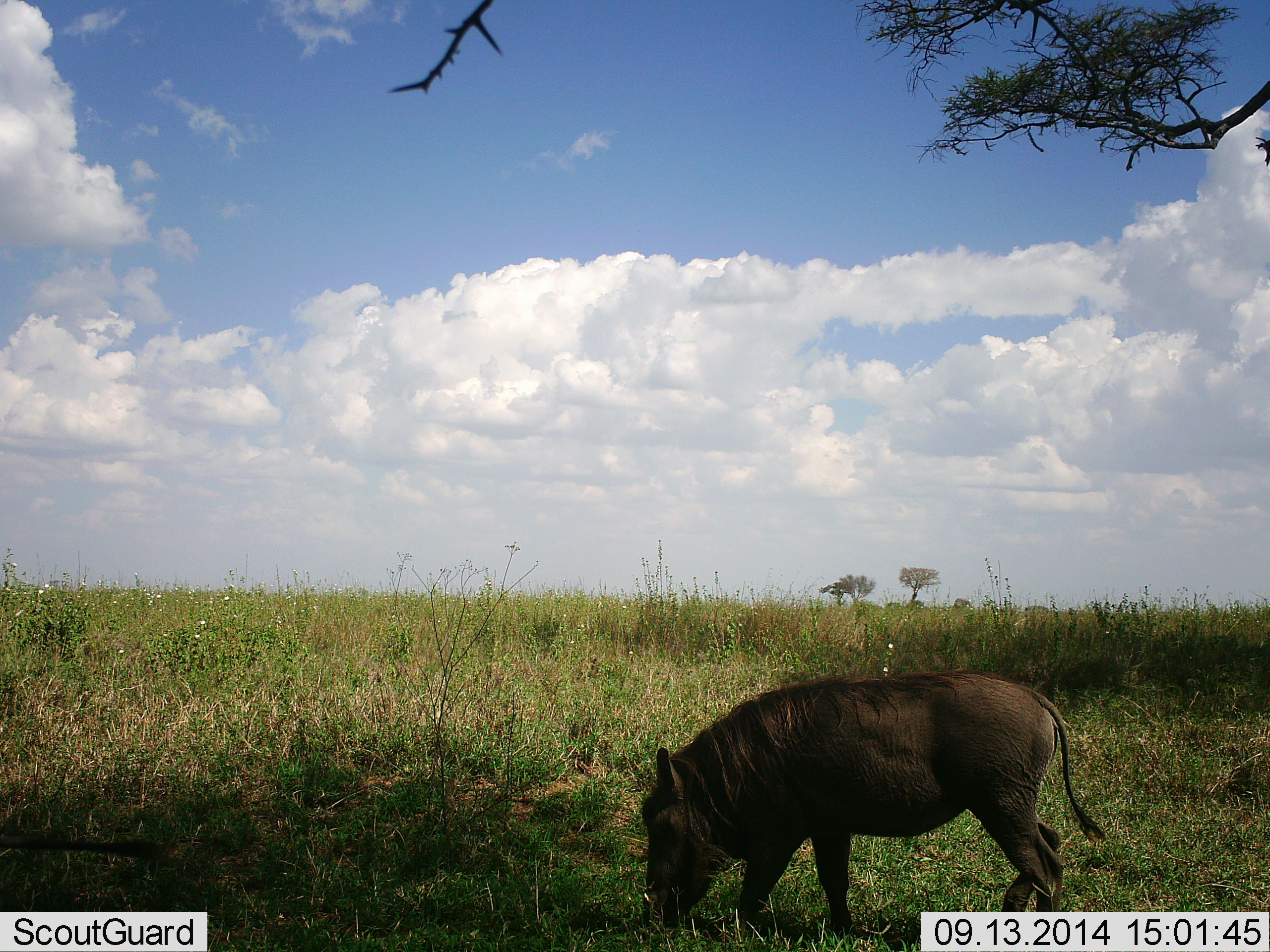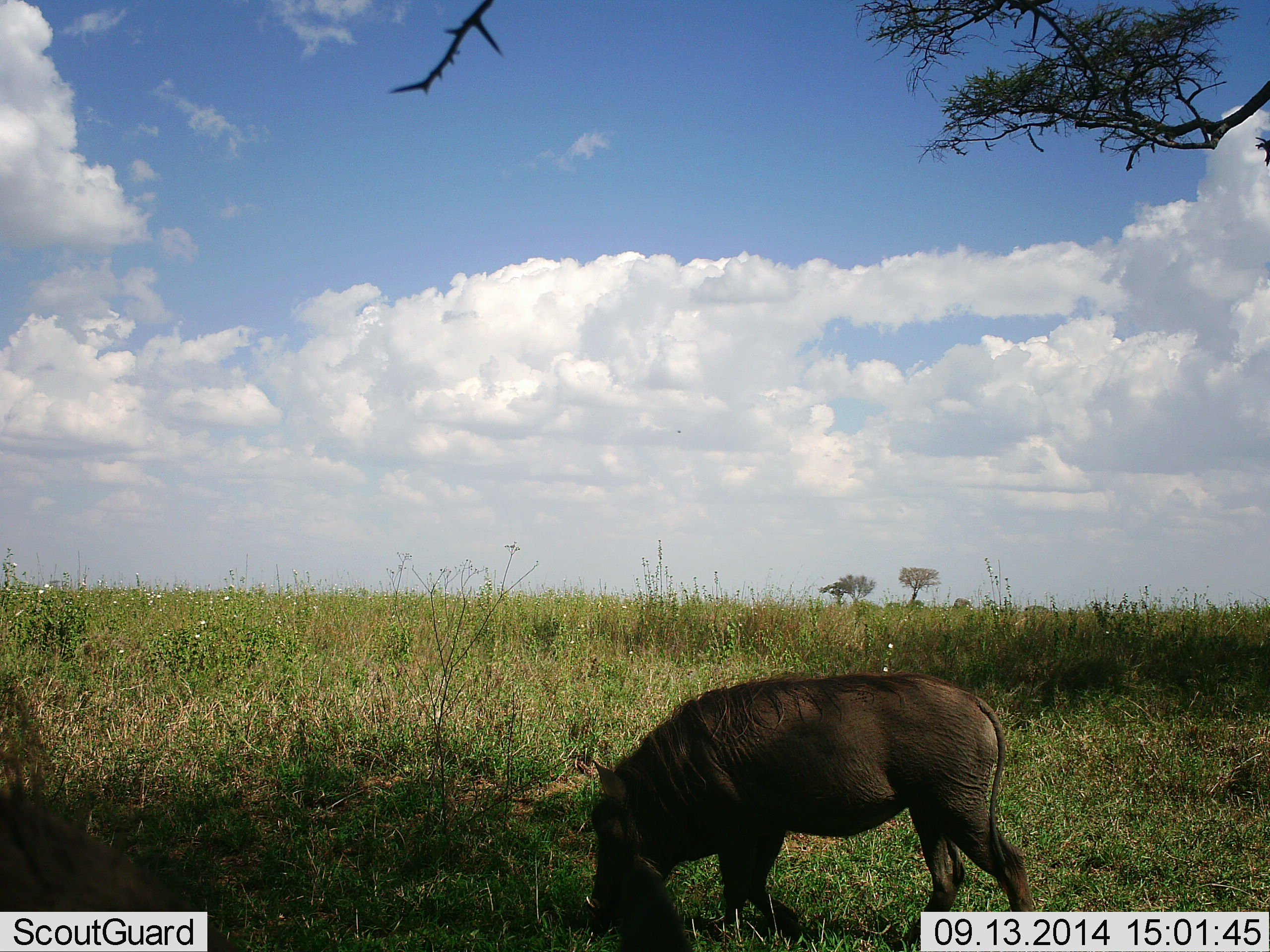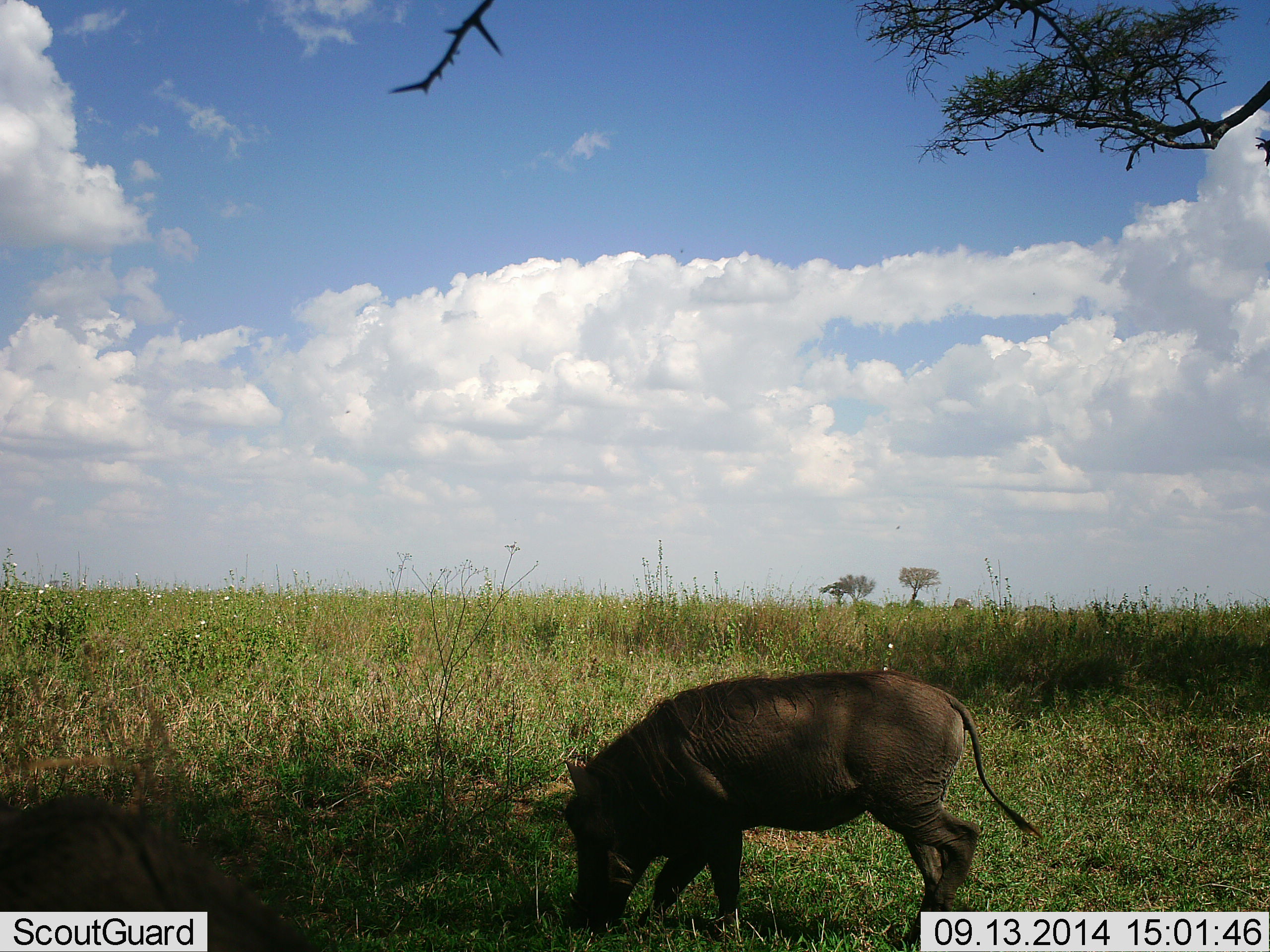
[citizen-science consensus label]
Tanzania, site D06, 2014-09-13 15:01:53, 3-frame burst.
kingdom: Animalia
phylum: Chordata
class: Mammalia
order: Artiodactyla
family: Suidae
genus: Phacochoerus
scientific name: Phacochoerus africanus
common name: warthog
Warthog (Phacochoerus africanus), count 1. Behavior (volunteer vote fractions): standing 40%, resting 0%, moving 30%, interacting 0%. Young present (vote fraction): 0%. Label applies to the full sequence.